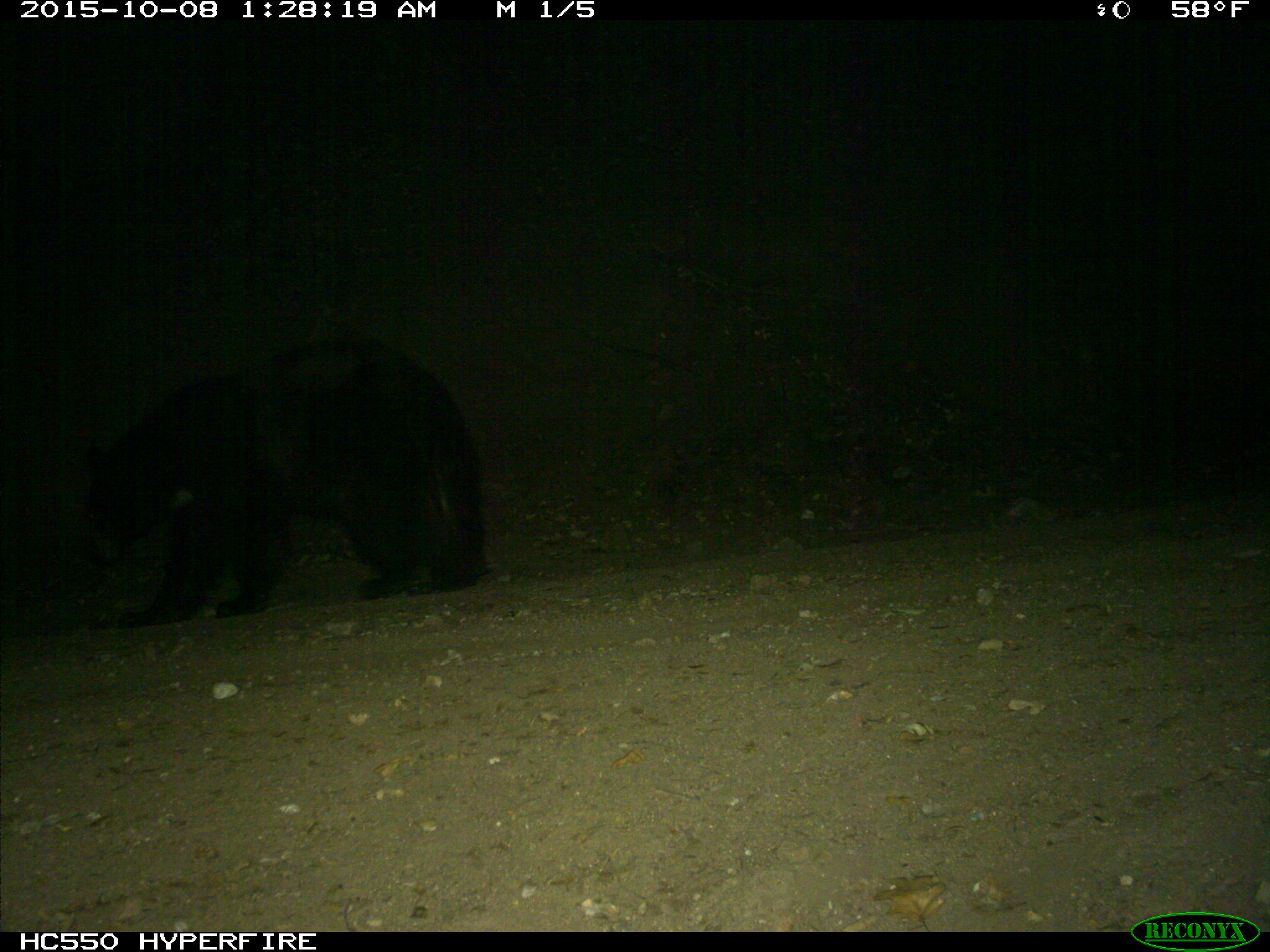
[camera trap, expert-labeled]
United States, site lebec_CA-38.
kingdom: Animalia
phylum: Chordata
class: Mammalia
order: Carnivora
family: Ursidae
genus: Ursus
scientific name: Ursus americanus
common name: american black bear